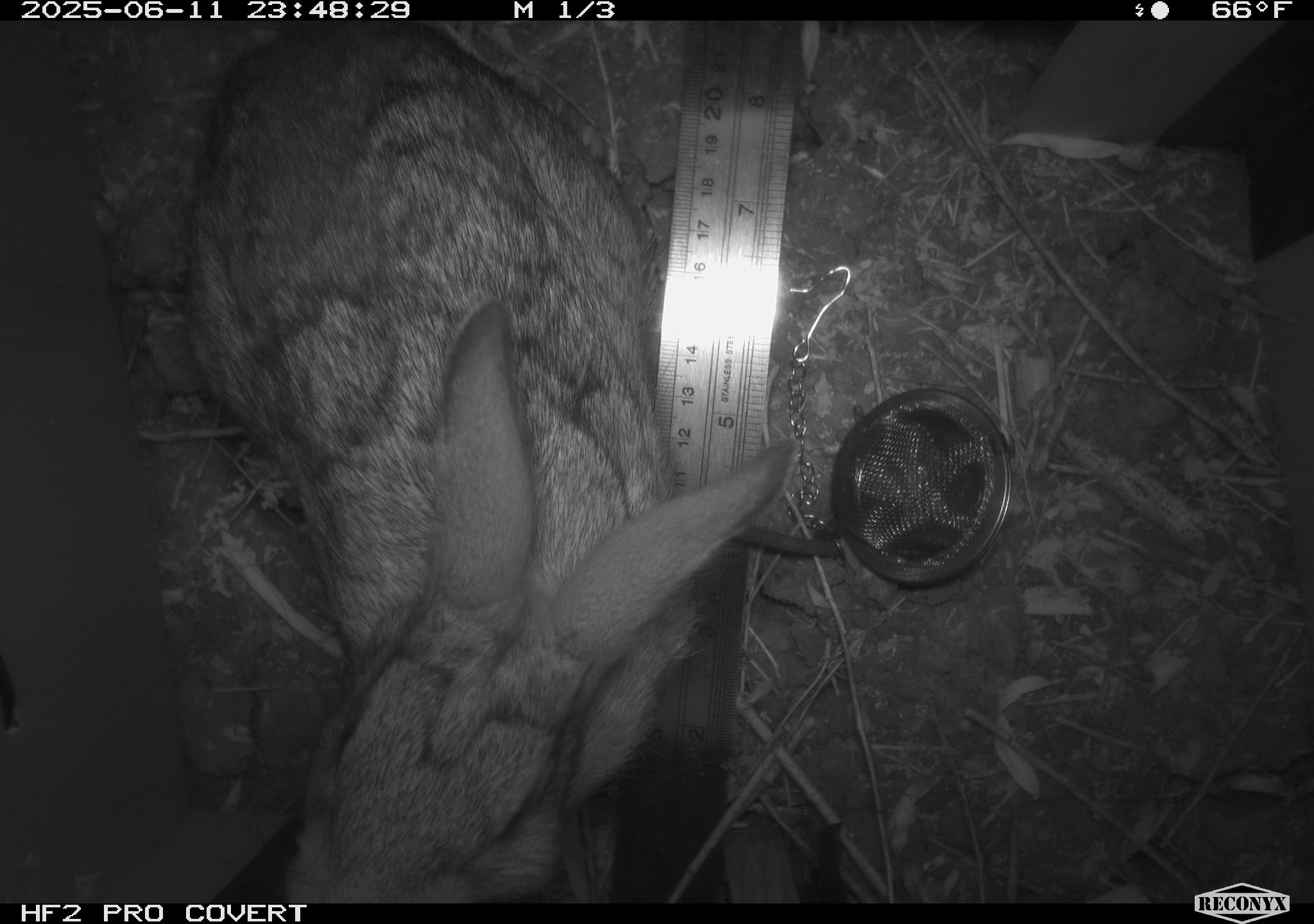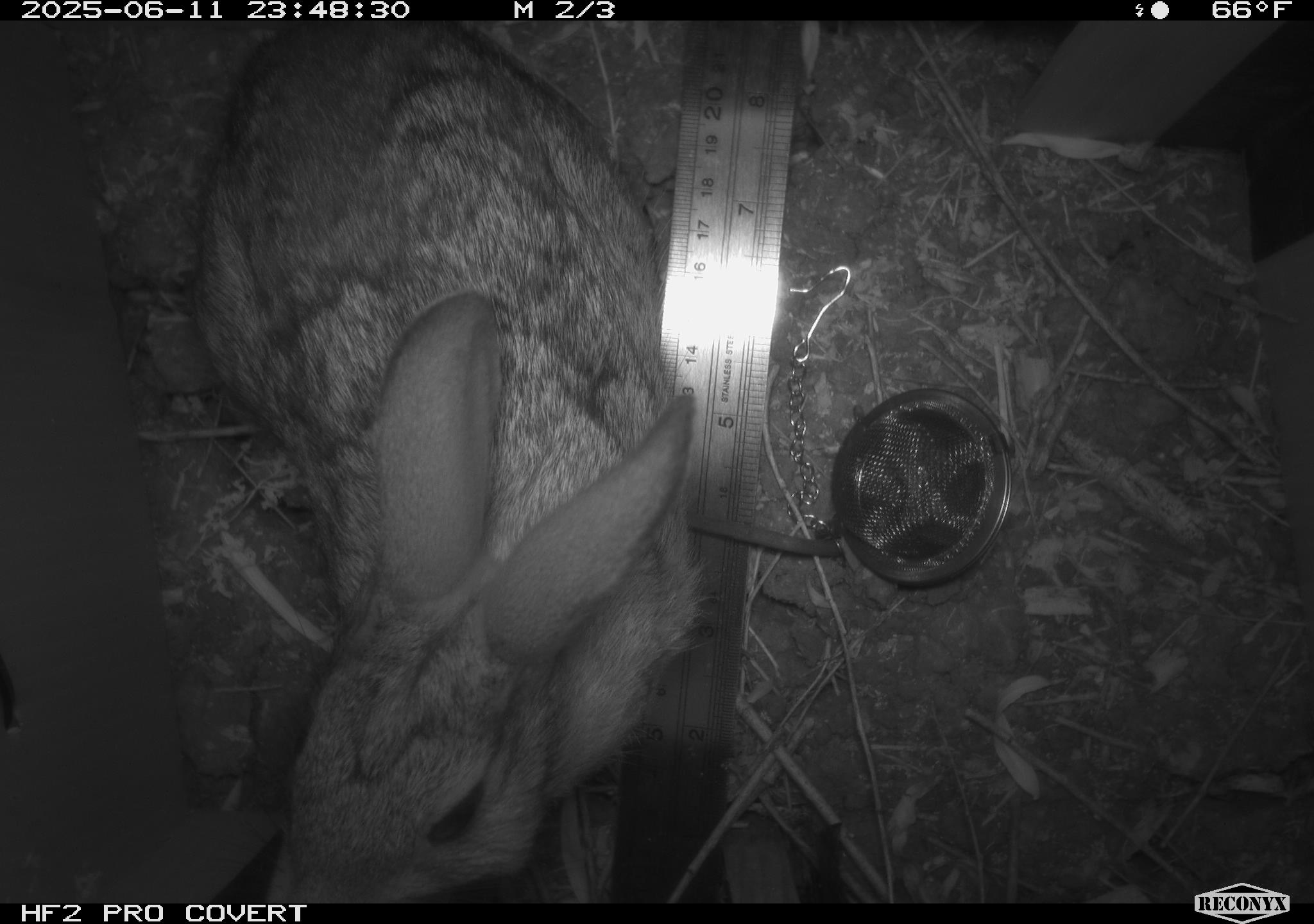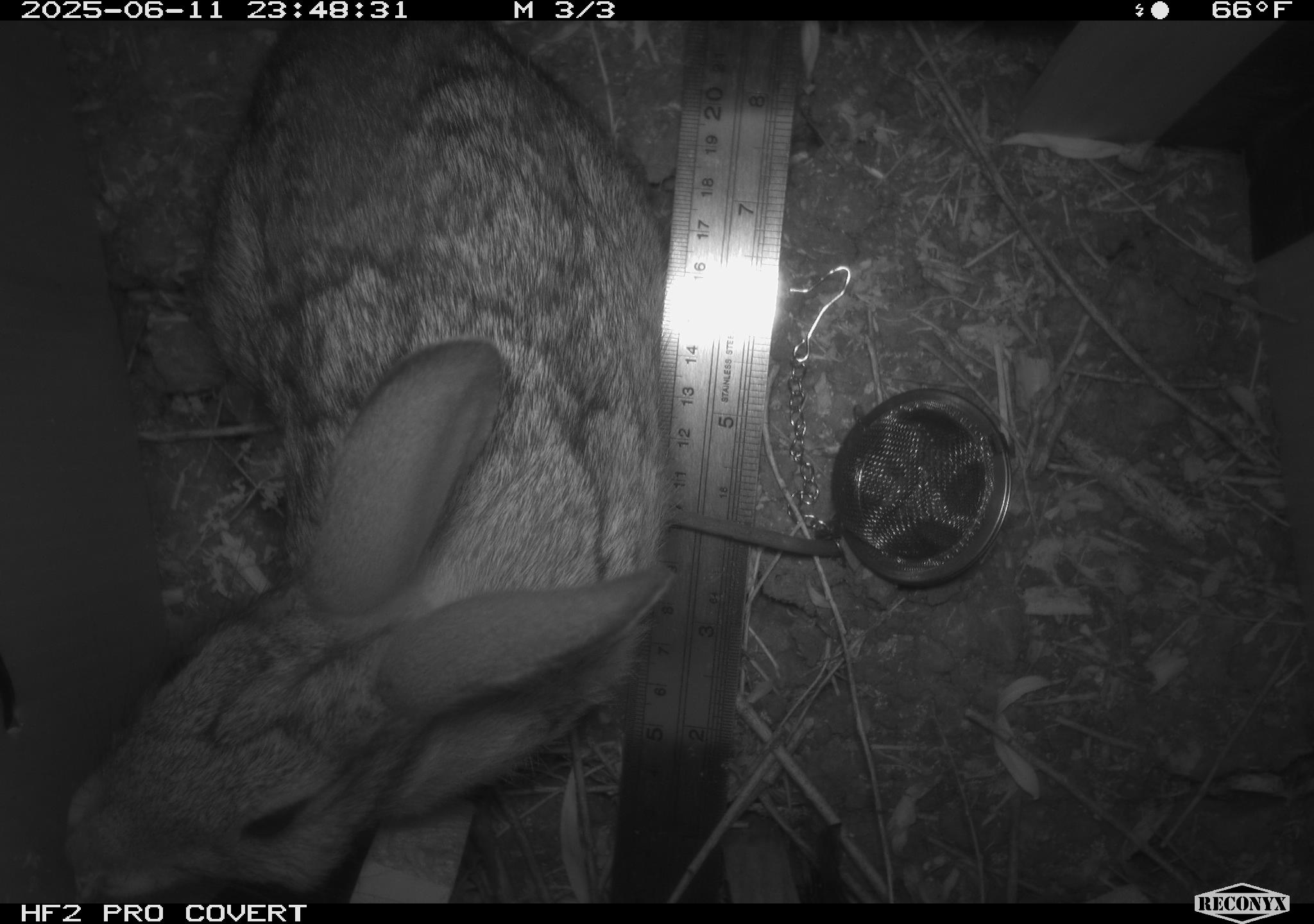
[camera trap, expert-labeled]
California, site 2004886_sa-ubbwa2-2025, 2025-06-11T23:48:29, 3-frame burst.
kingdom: Animalia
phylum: Chordata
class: Mammalia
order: Lagomorpha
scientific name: Lagomorpha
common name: hares, rabbits, and pikas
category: lagomorpha order